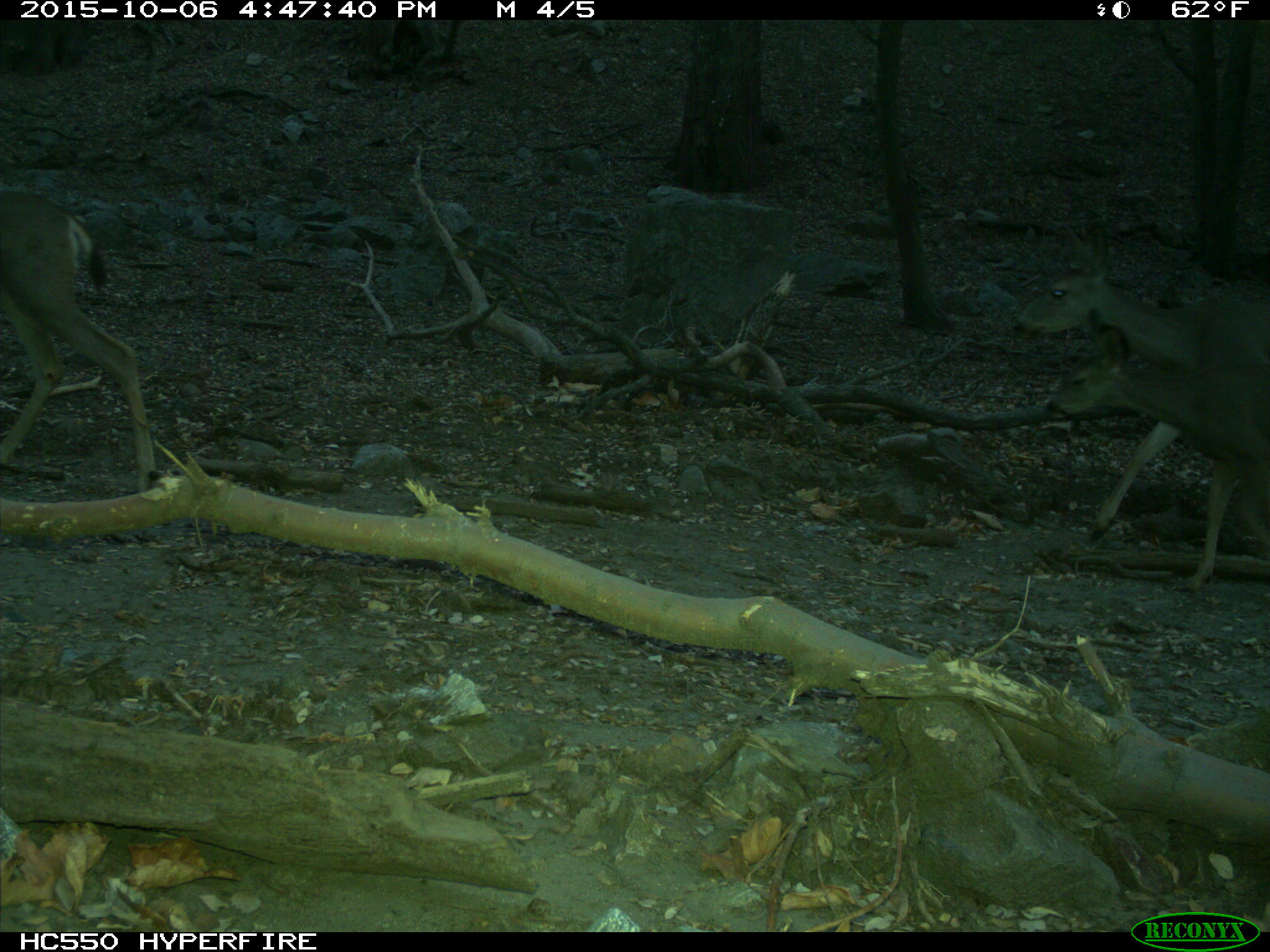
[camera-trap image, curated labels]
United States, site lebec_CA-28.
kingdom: Animalia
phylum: Chordata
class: Mammalia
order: Artiodactyla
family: Cervidae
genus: Odocoileus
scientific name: Odocoileus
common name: deer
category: unidentified deer